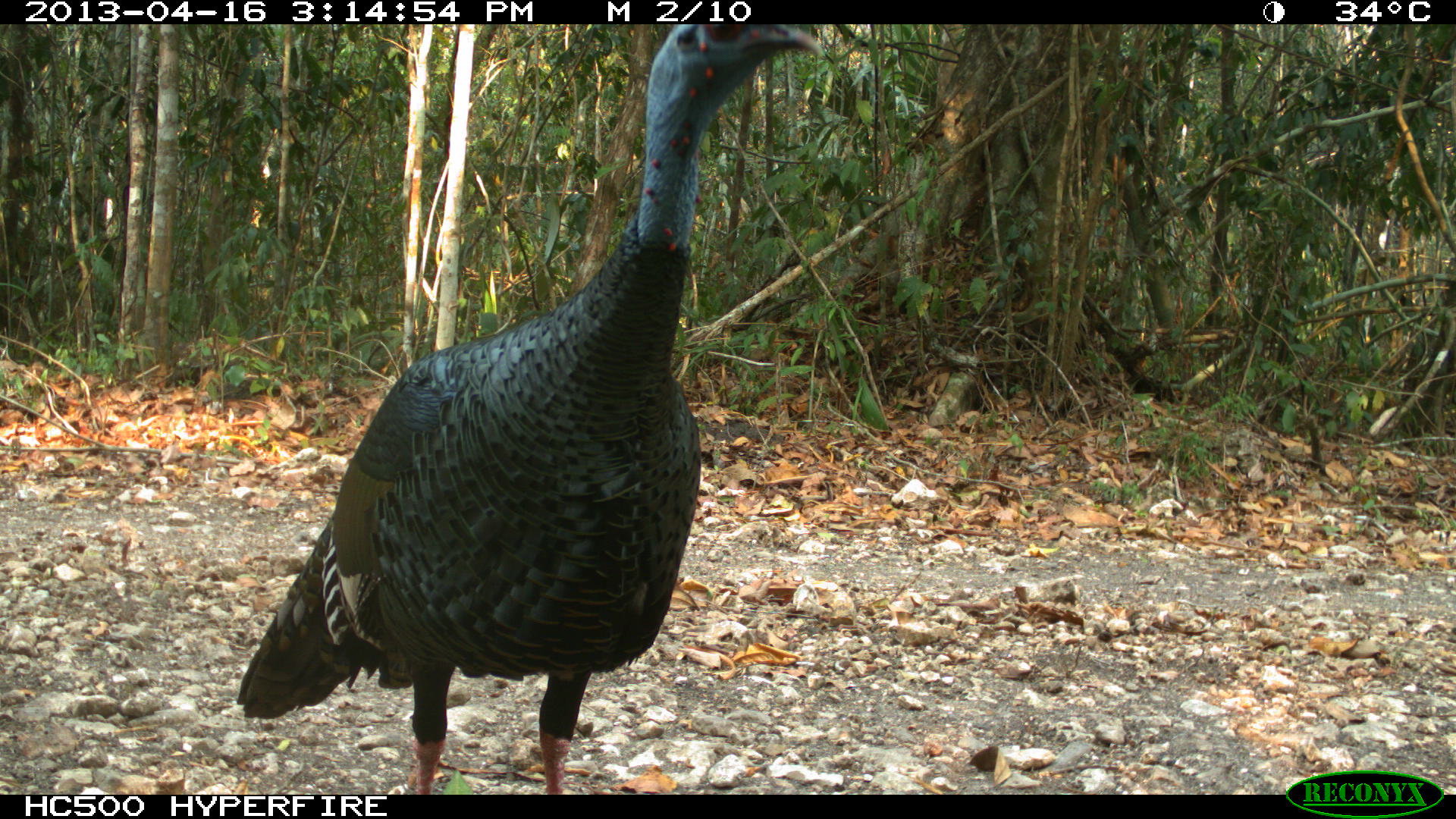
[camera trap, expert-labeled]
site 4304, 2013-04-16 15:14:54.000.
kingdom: Animalia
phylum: Chordata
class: Aves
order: Galliformes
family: Phasianidae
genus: Meleagris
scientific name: Meleagris ocellata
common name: ocellated turkey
Meleagris ocellata (ocellated turkey), count 1, sex male.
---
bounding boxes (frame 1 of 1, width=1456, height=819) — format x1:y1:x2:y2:
meleagris ocellata: 236:23:826:794